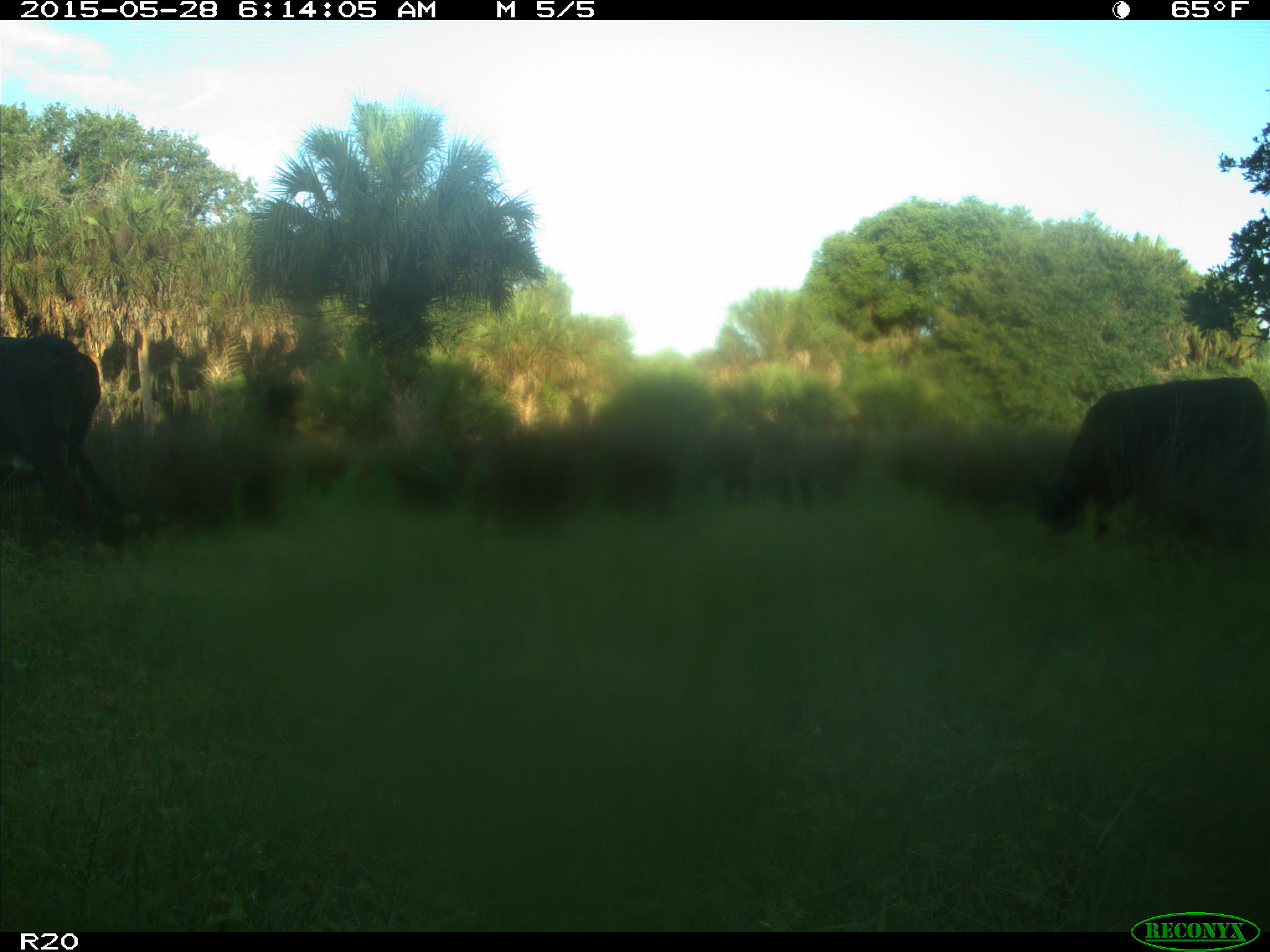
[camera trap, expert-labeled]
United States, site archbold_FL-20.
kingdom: Animalia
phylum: Chordata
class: Mammalia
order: Artiodactyla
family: Bovidae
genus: Bos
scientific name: Bos taurus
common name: domestic cow